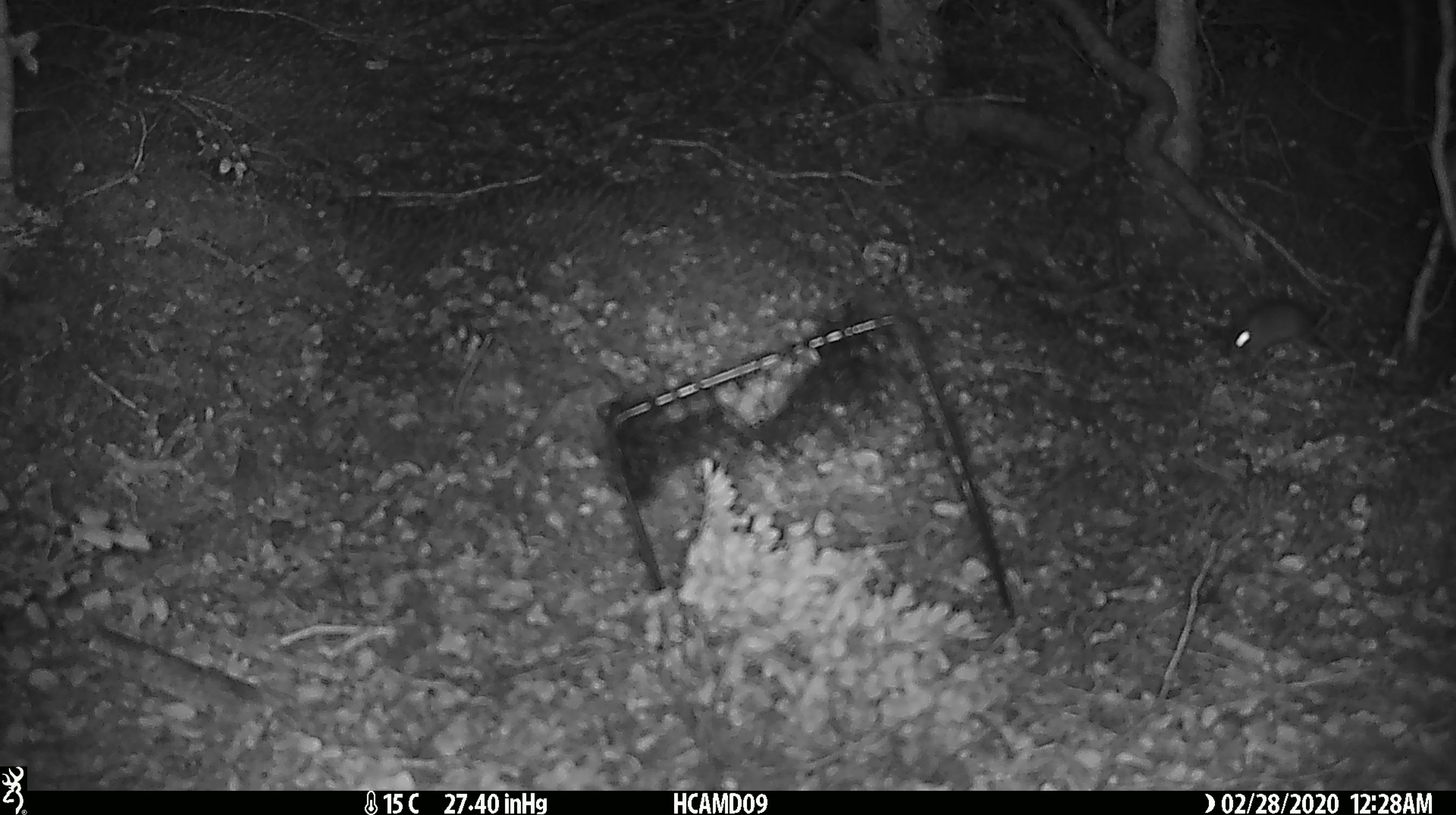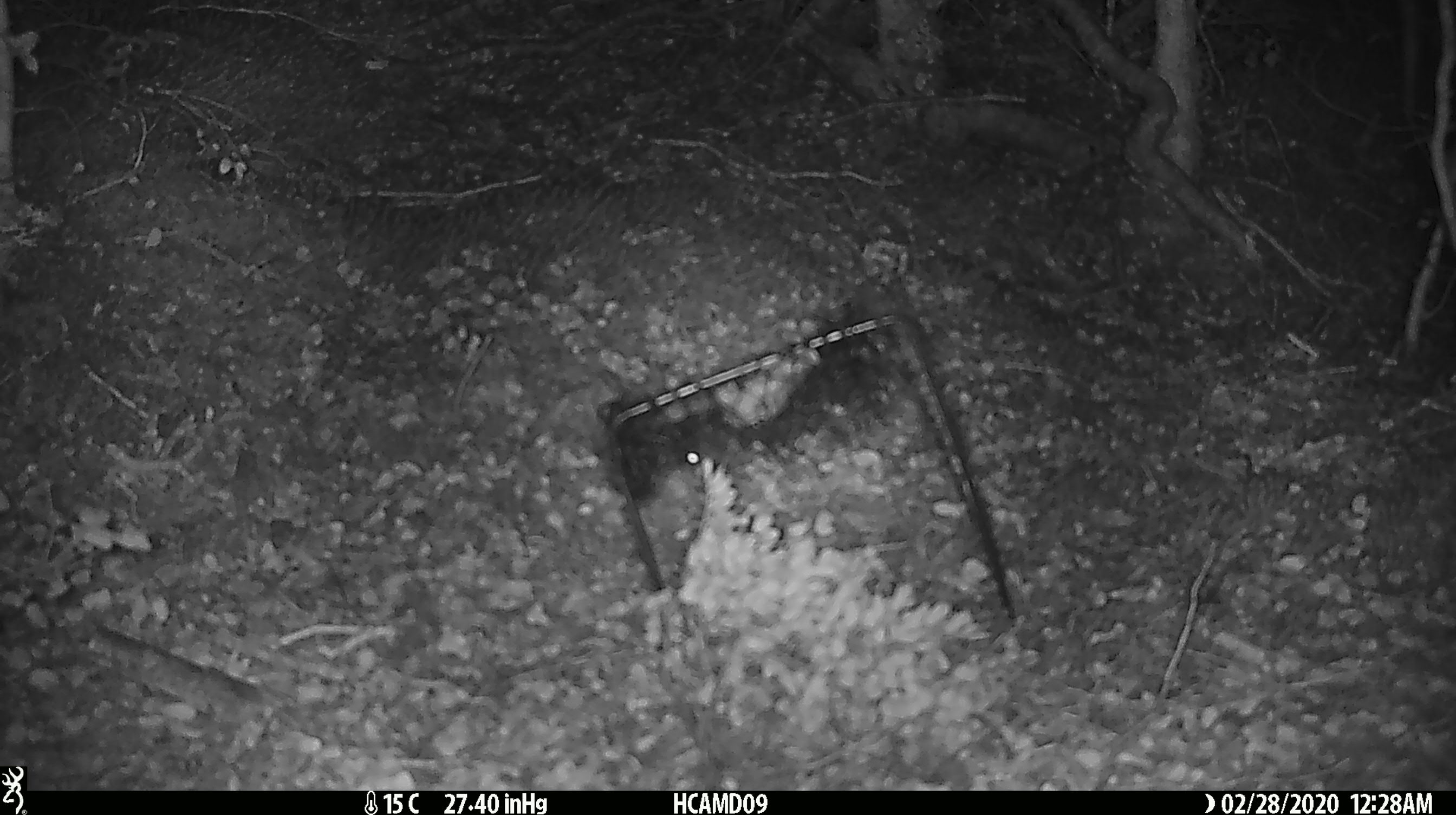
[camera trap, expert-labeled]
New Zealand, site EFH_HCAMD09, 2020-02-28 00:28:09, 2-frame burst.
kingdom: Animalia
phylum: Chordata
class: Mammalia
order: Rodentia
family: Muridae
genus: Mus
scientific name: Mus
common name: mouse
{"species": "mouse (Mus)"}